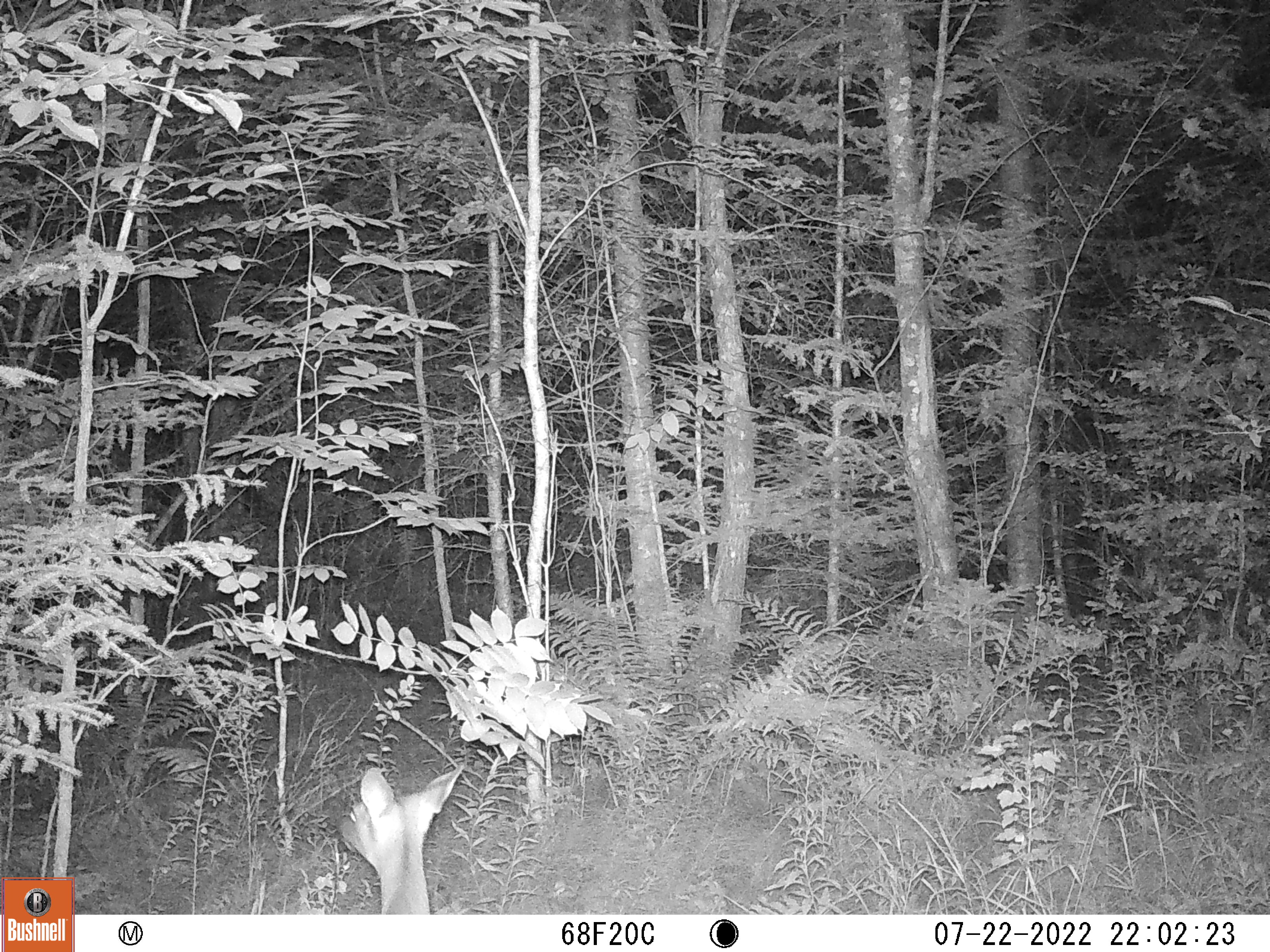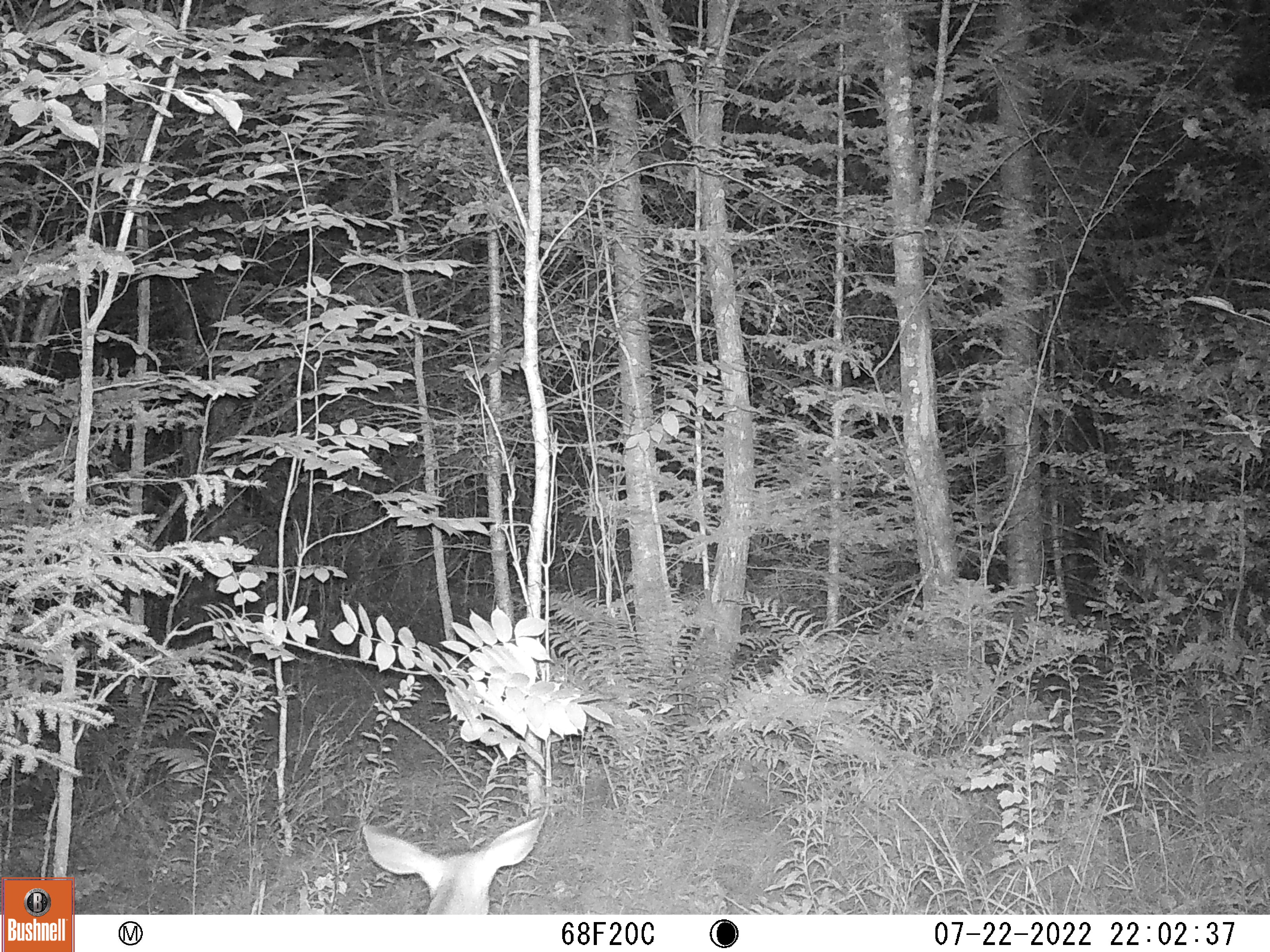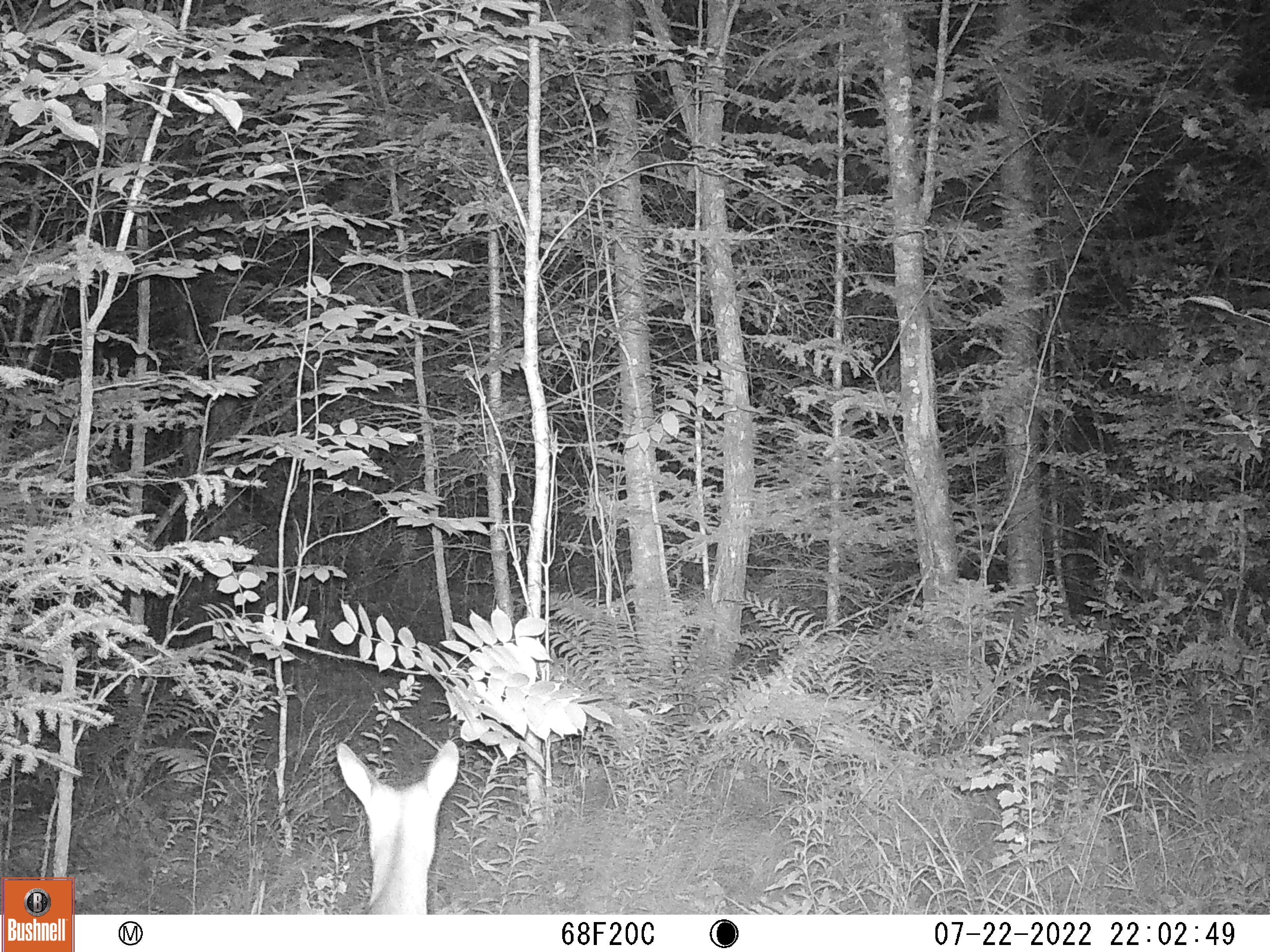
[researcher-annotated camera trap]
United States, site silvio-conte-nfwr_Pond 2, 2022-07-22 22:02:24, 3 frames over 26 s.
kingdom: Animalia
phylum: Chordata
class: Mammalia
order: Artiodactyla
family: Cervidae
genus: Odocoileus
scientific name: Odocoileus virginianus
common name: white-tailed deer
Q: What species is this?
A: White-tailed deer (Odocoileus virginianus).